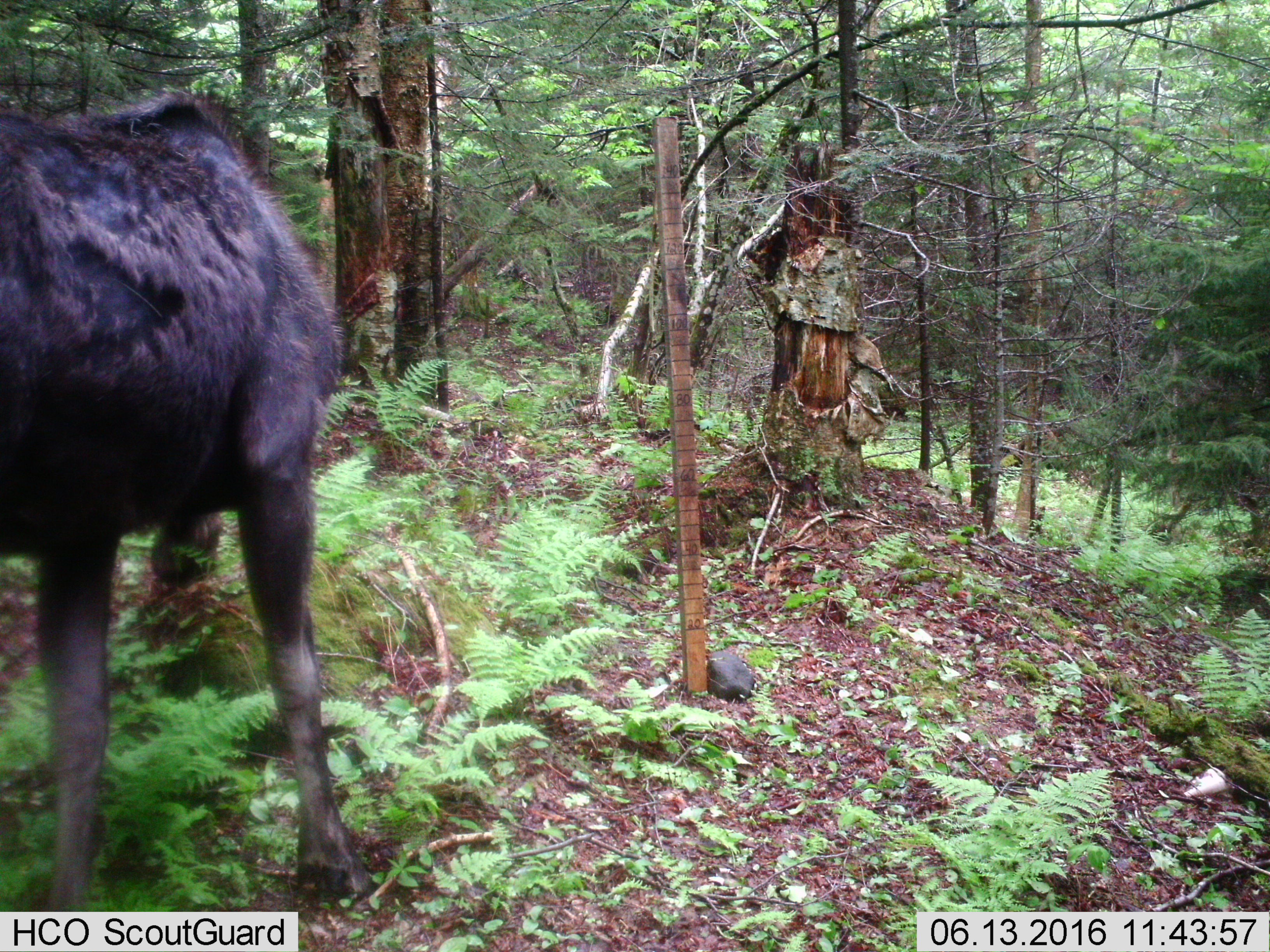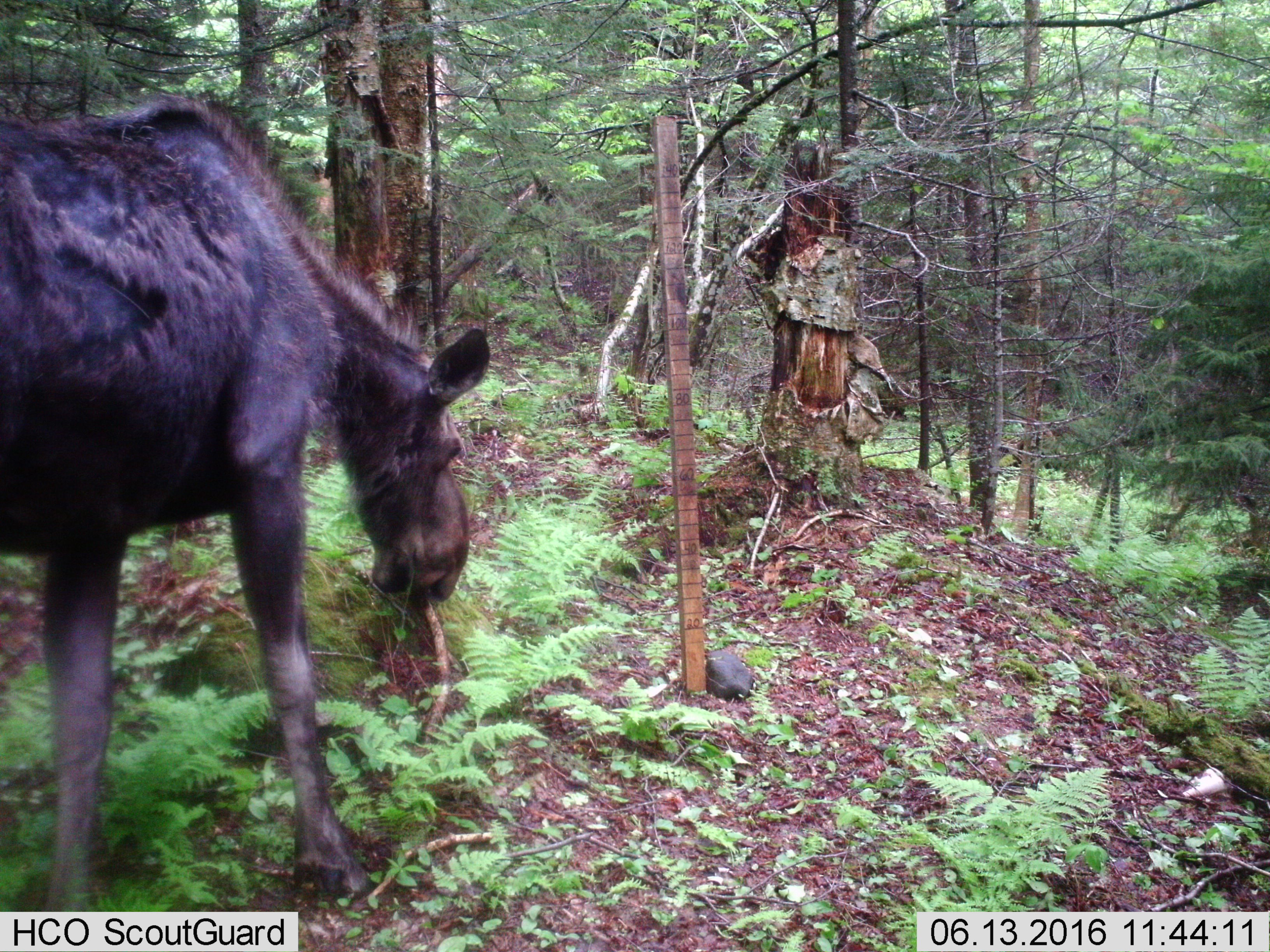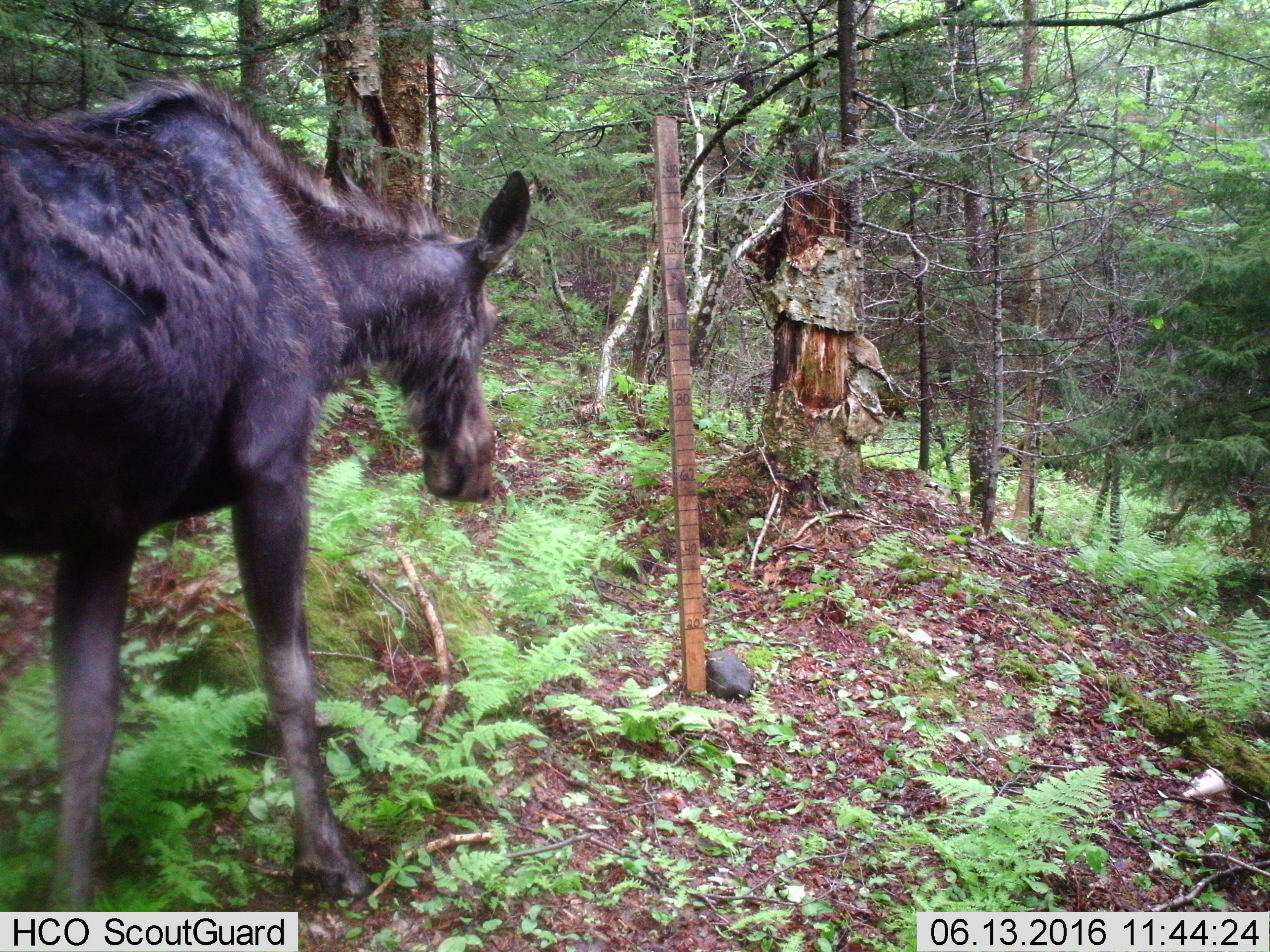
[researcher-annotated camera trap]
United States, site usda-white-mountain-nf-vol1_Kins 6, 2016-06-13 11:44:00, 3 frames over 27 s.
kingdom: Animalia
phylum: Chordata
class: Mammalia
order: Artiodactyla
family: Cervidae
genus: Alces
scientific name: Alces alces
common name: moose